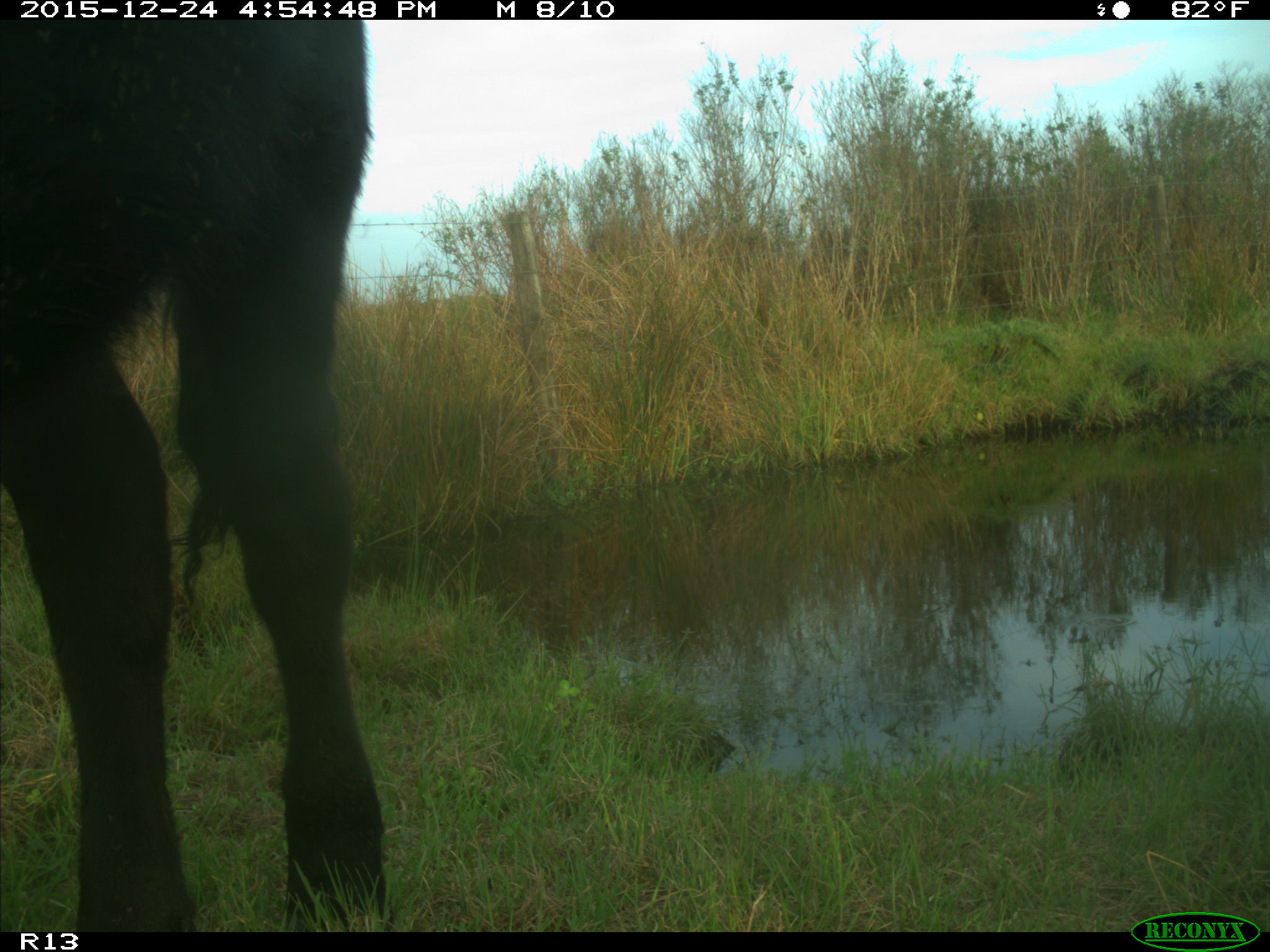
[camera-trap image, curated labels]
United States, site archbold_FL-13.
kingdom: Animalia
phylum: Chordata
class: Mammalia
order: Artiodactyla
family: Bovidae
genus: Bos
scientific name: Bos taurus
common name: domestic cow